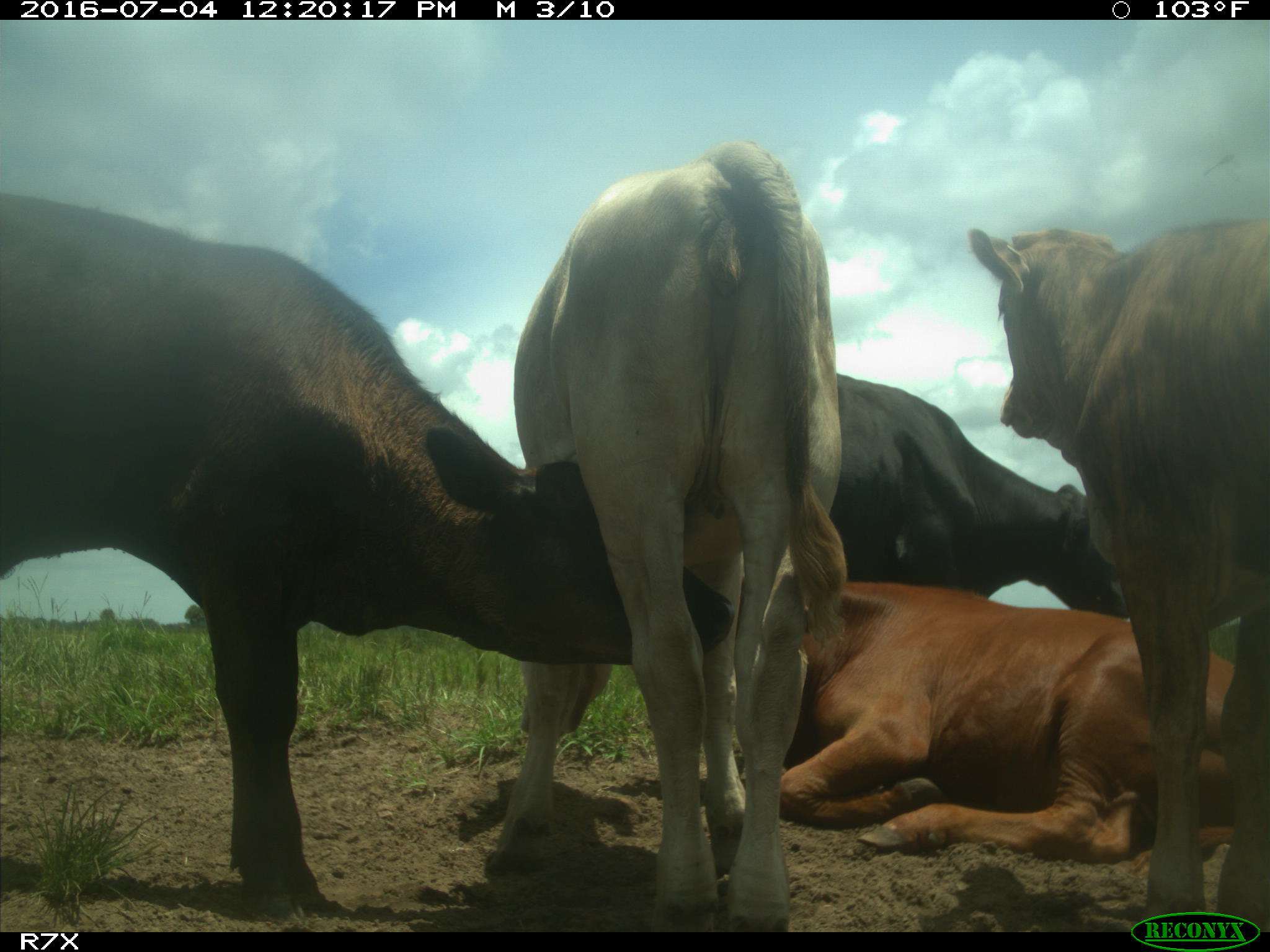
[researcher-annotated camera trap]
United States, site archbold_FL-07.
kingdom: Animalia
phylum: Chordata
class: Mammalia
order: Artiodactyla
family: Bovidae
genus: Bos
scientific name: Bos taurus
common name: domestic cow